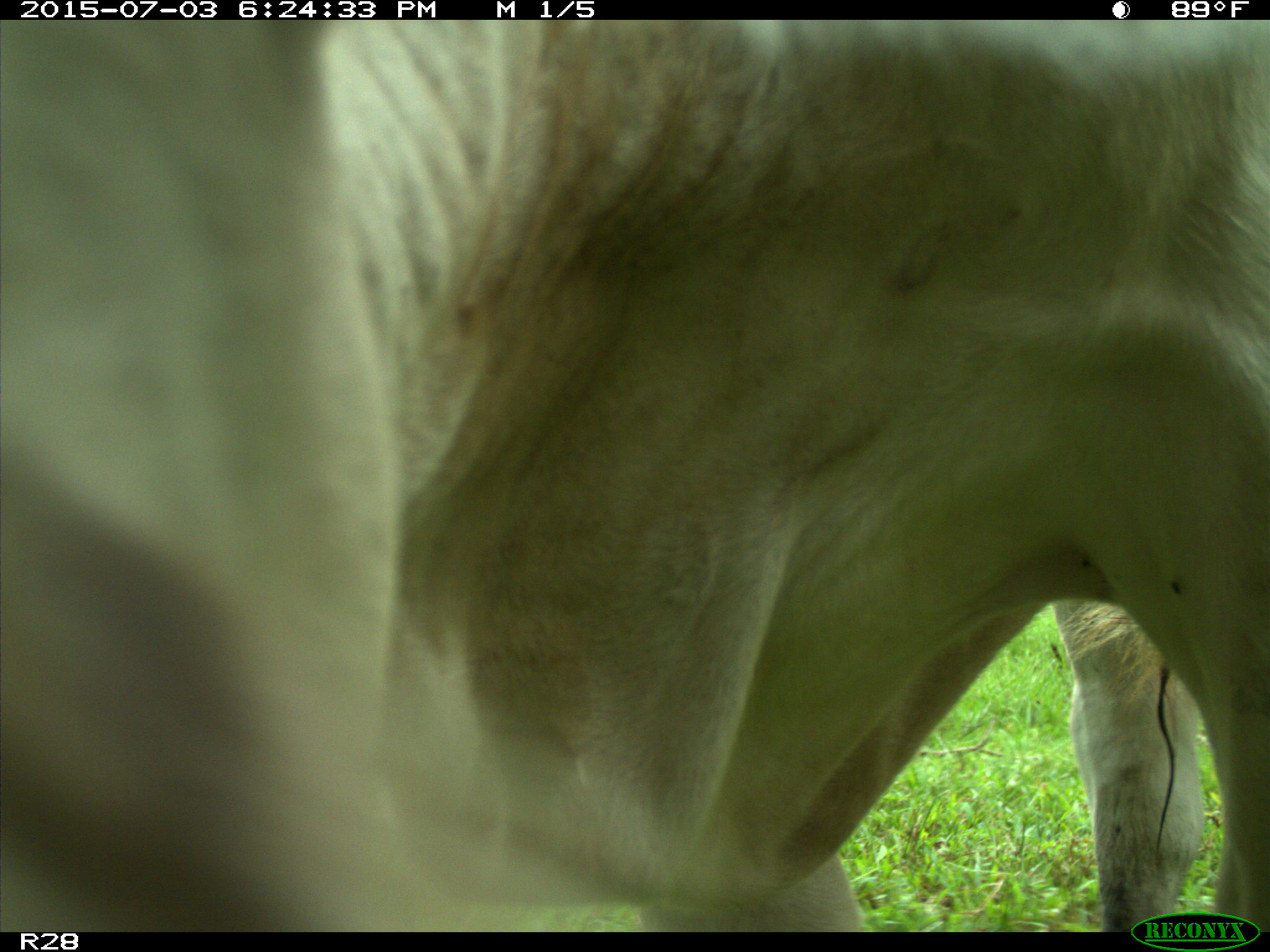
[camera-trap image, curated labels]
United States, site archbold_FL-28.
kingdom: Animalia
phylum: Chordata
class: Mammalia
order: Artiodactyla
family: Bovidae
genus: Bos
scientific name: Bos taurus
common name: domestic cow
Bos taurus (domestic cow).